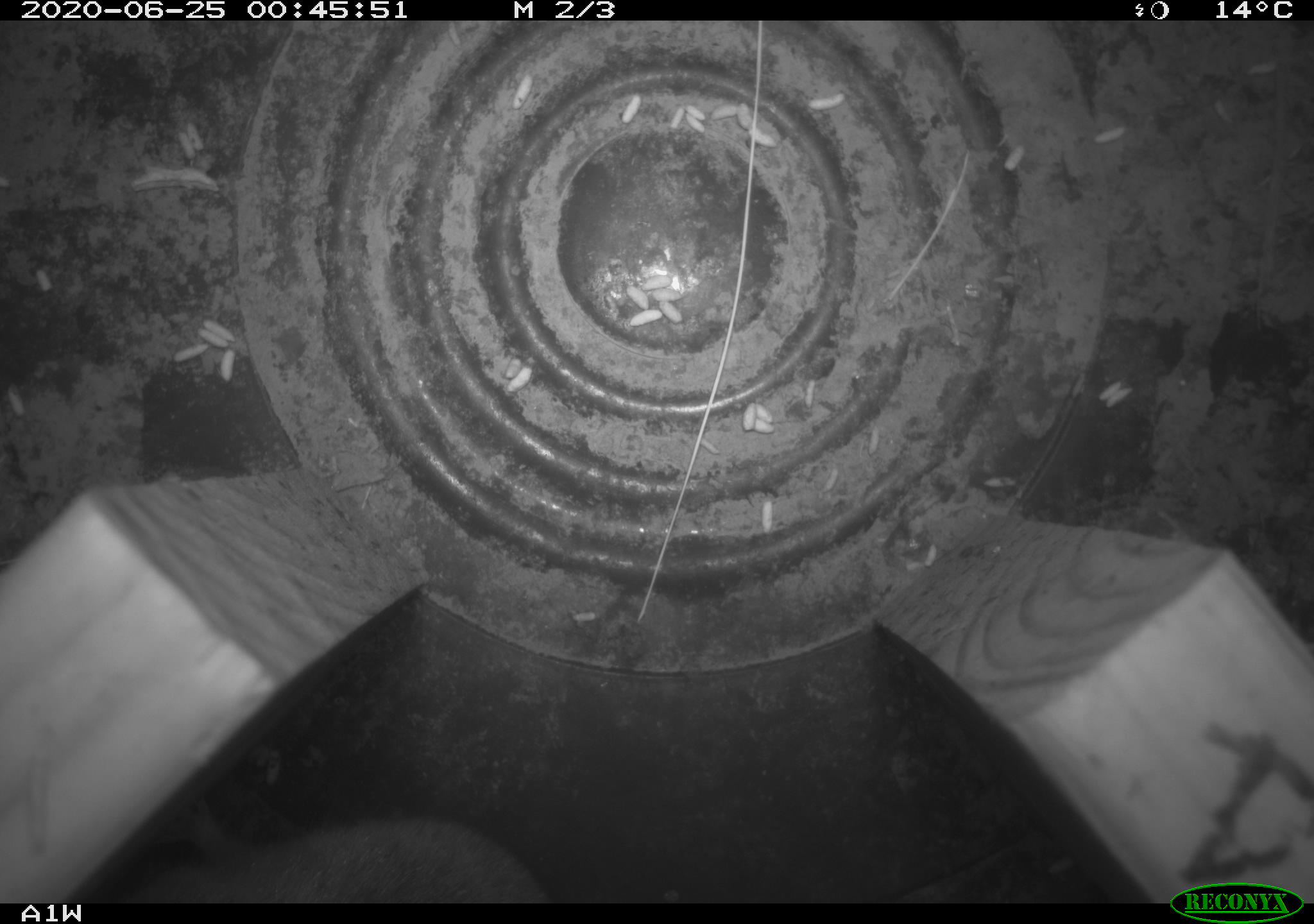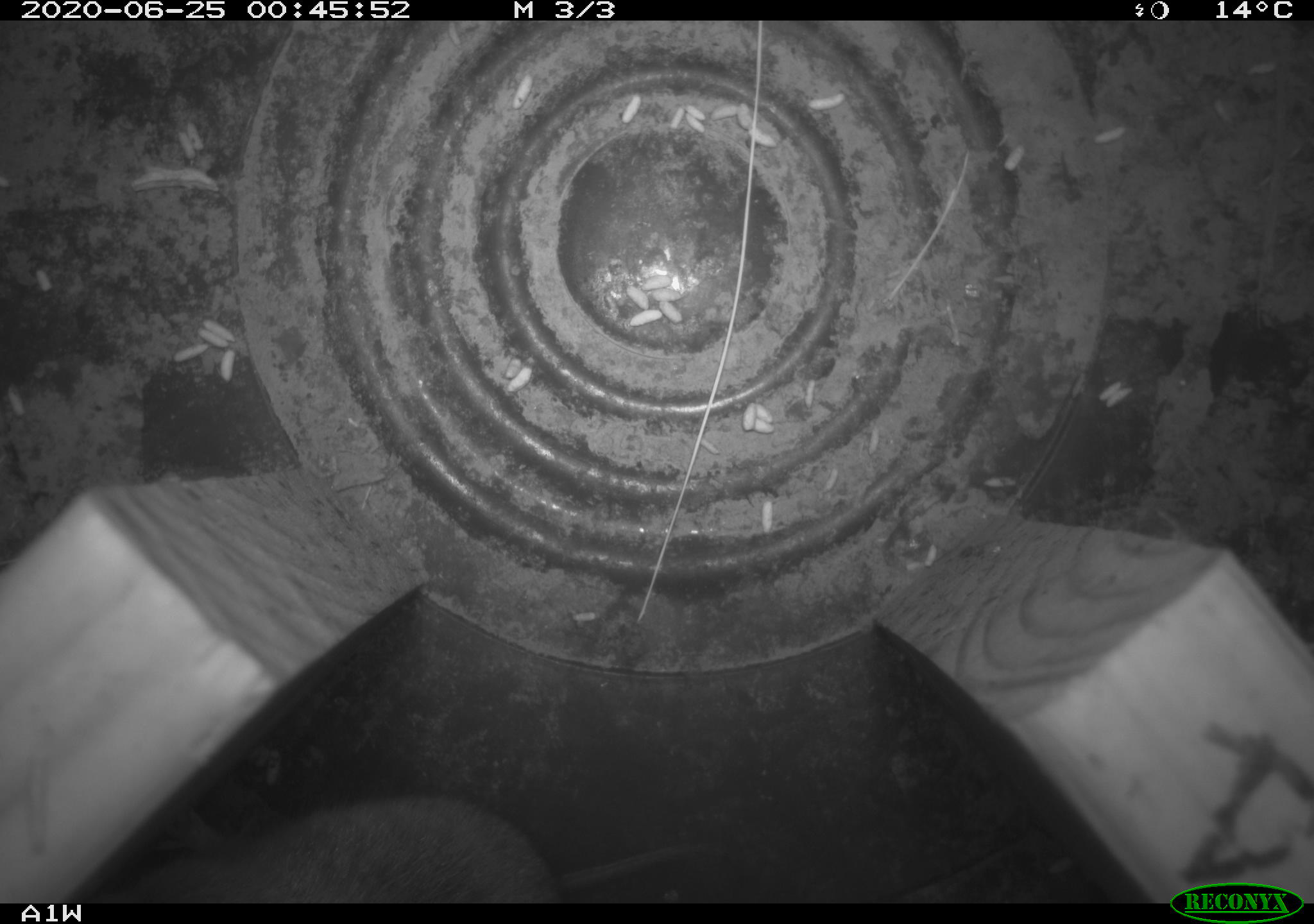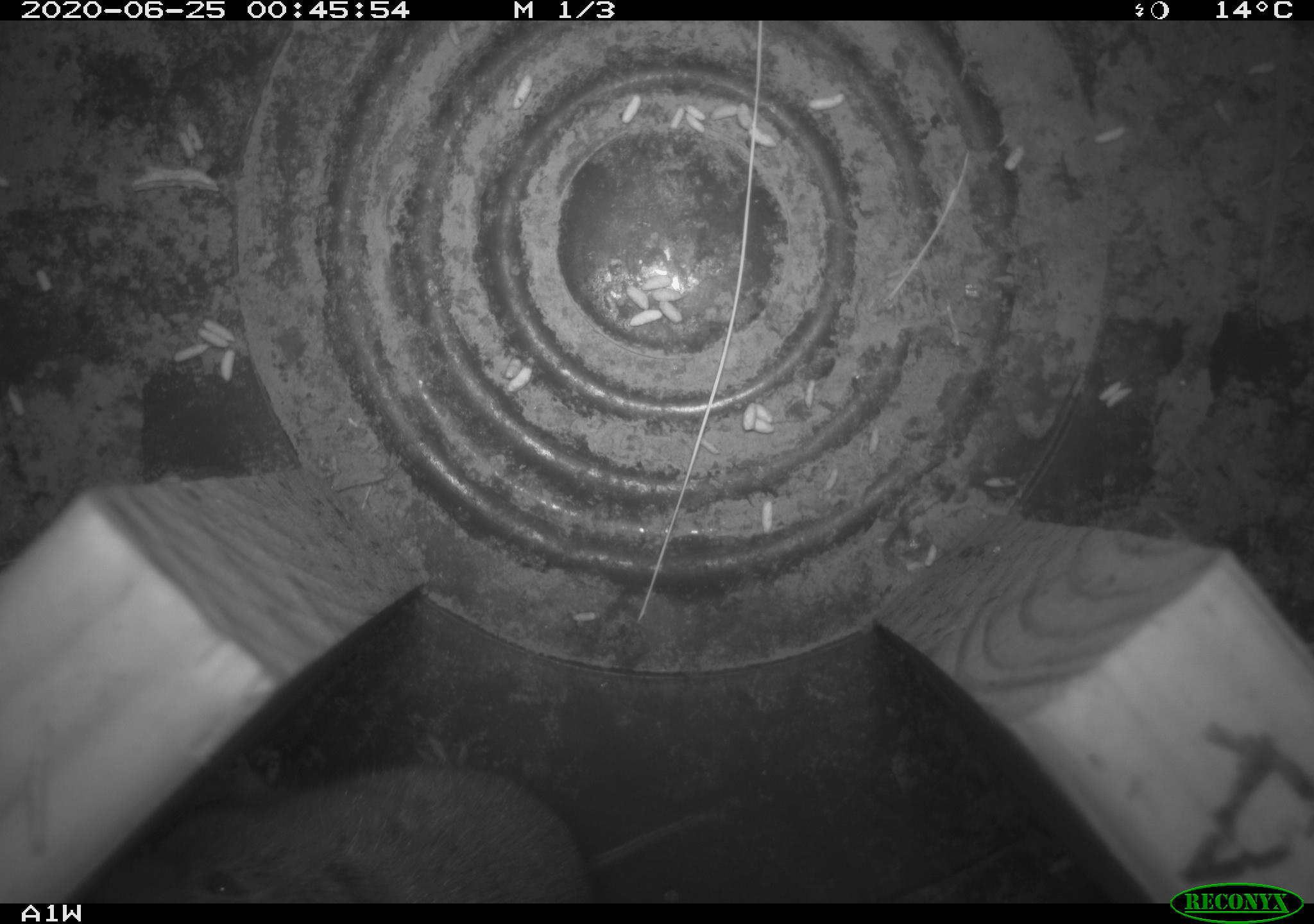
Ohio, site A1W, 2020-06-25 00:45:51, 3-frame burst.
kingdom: Animalia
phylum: Chordata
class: Mammalia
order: Rodentia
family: Cricetidae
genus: Microtus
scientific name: Microtus pennsylvanicus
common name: meadow vole